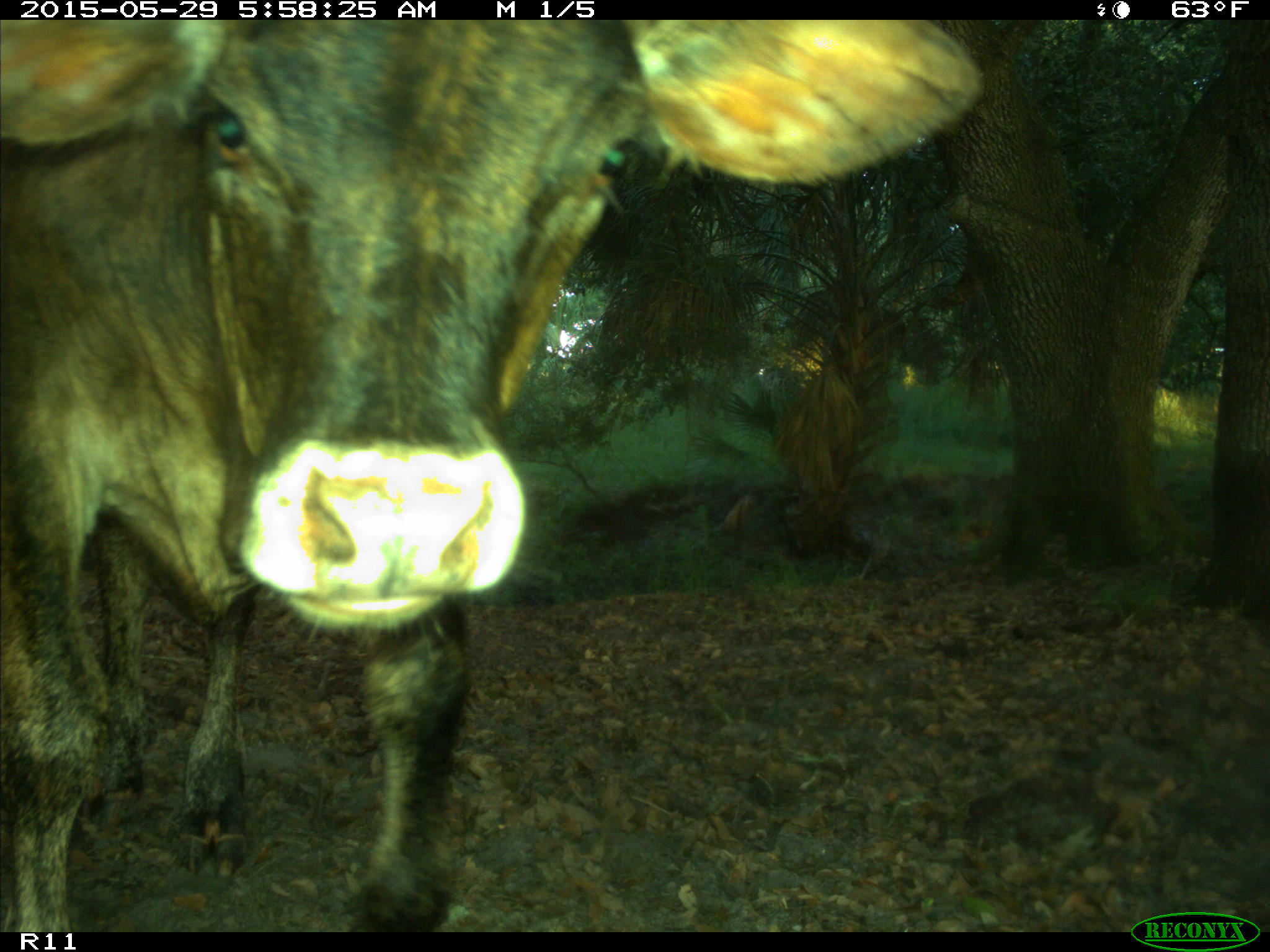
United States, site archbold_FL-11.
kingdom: Animalia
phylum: Chordata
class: Mammalia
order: Artiodactyla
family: Bovidae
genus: Bos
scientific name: Bos taurus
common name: domestic cow